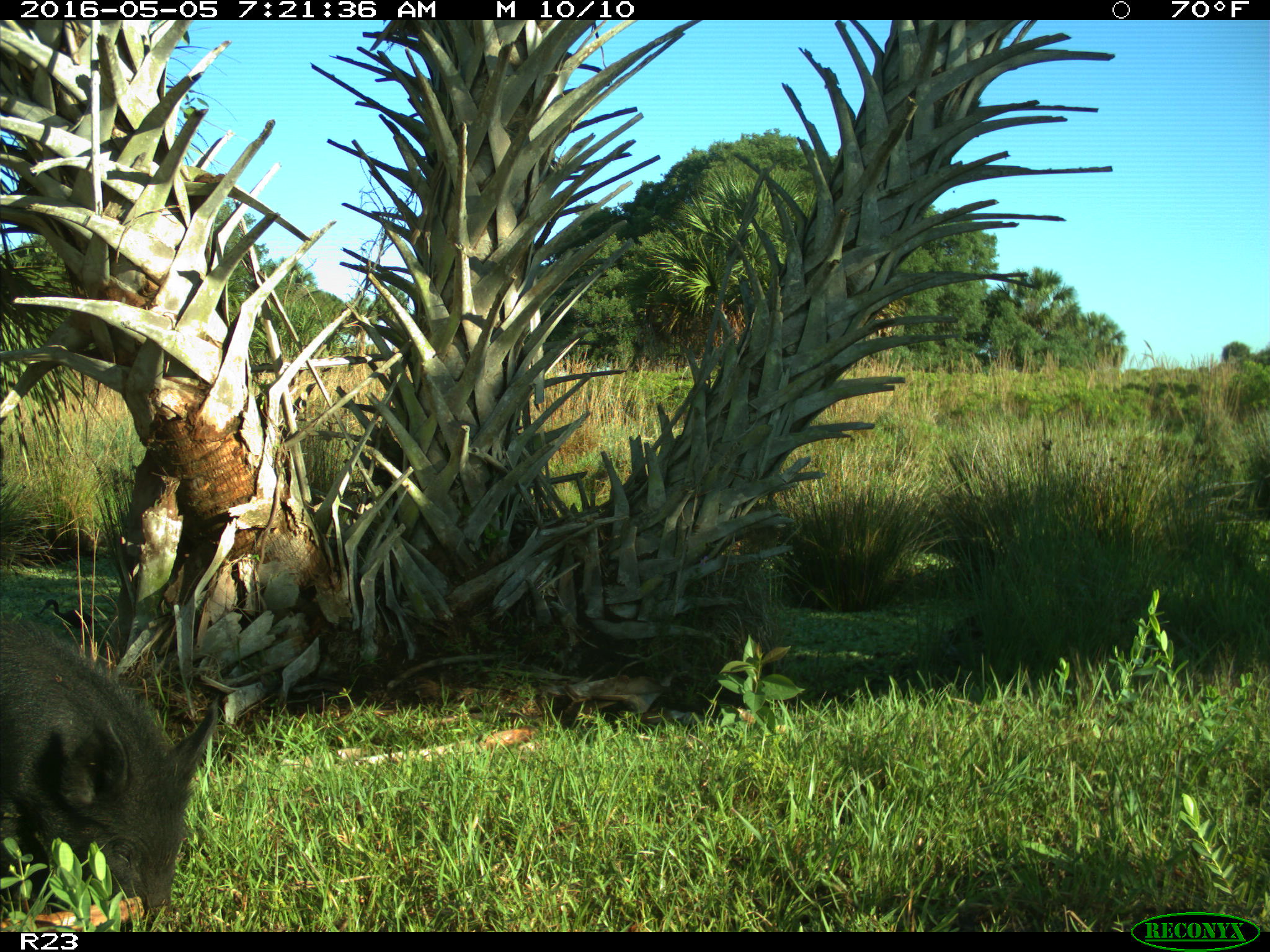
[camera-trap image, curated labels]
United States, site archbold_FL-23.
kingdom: Animalia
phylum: Chordata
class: Mammalia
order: Artiodactyla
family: Suidae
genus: Sus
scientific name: Sus scrofa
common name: wild boar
Sus scrofa (wild boar).